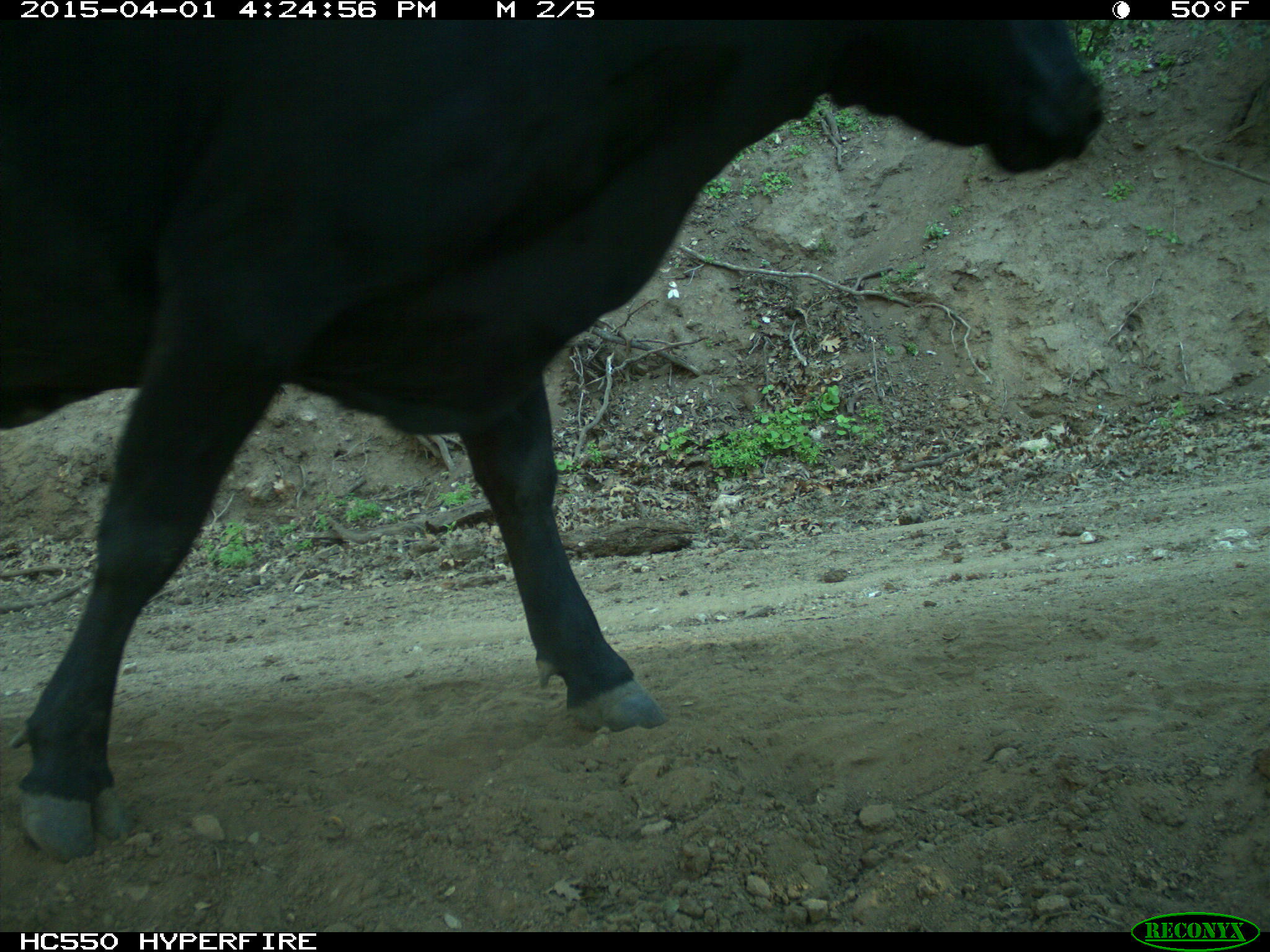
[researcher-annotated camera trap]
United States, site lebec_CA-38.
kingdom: Animalia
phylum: Chordata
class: Mammalia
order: Artiodactyla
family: Bovidae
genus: Bos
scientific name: Bos taurus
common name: domestic cow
Bos taurus (domestic cow).